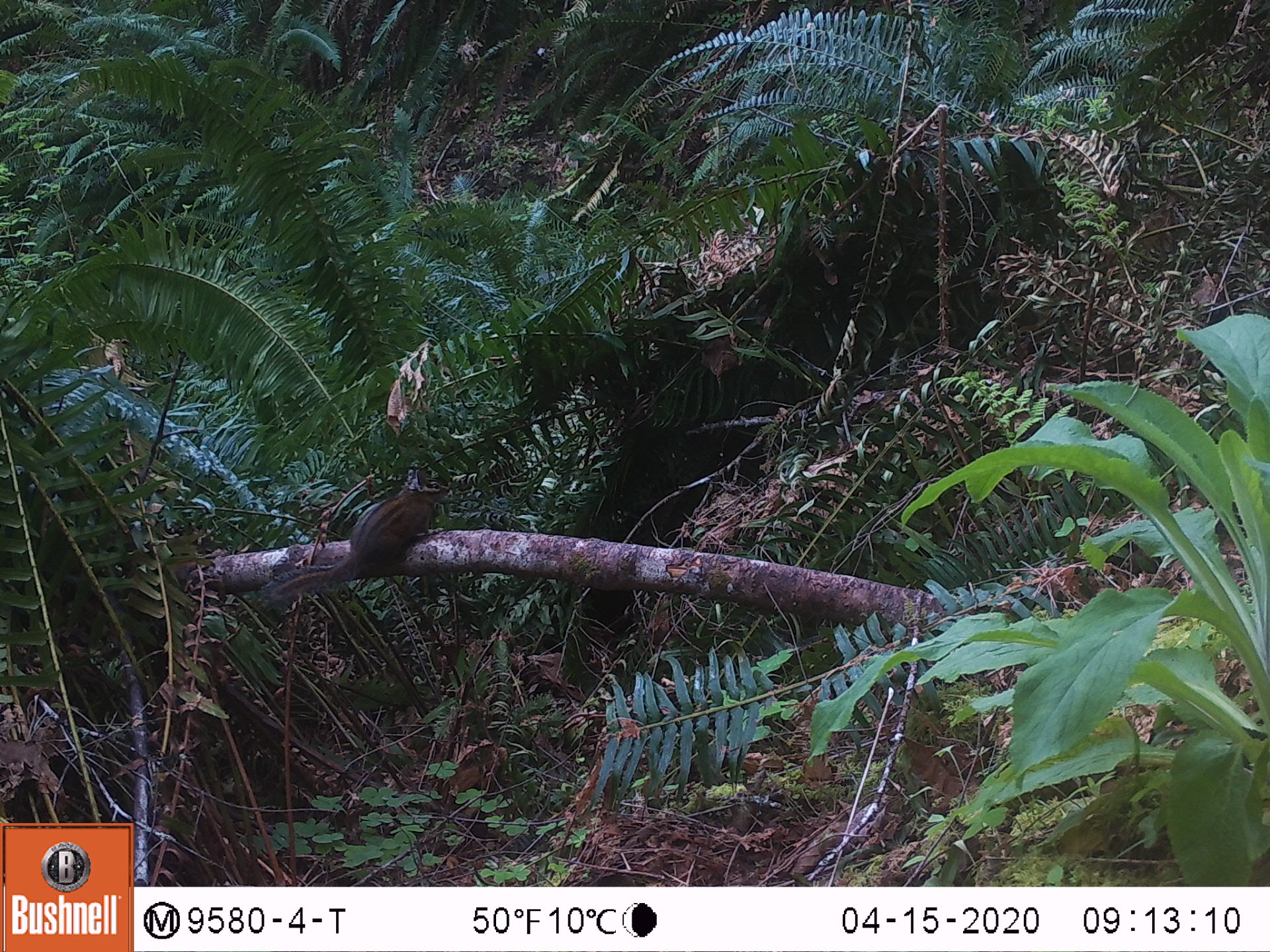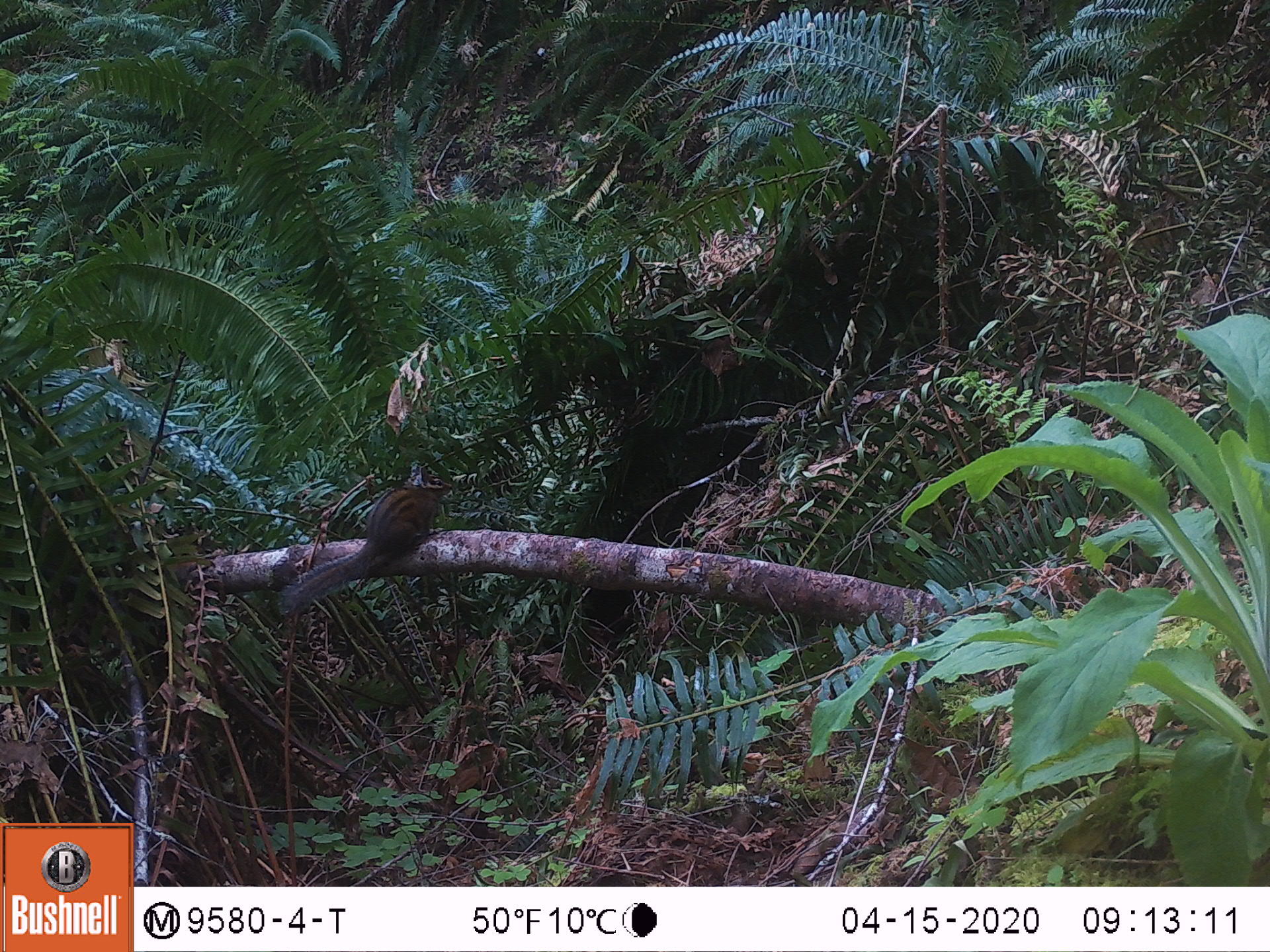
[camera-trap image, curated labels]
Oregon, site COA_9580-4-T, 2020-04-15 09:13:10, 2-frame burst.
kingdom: Animalia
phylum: Chordata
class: Mammalia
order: Rodentia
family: Sciuridae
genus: Neotamias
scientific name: Neotamias townsendii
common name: townsend's chipmunk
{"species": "townsend's chipmunk (Neotamias townsendii)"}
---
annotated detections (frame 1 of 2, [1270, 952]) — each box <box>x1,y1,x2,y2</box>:
townsend's chipmunk: <box>250,463,454,612</box>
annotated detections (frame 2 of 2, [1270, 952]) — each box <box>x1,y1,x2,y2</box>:
townsend's chipmunk: <box>272,458,457,619</box>